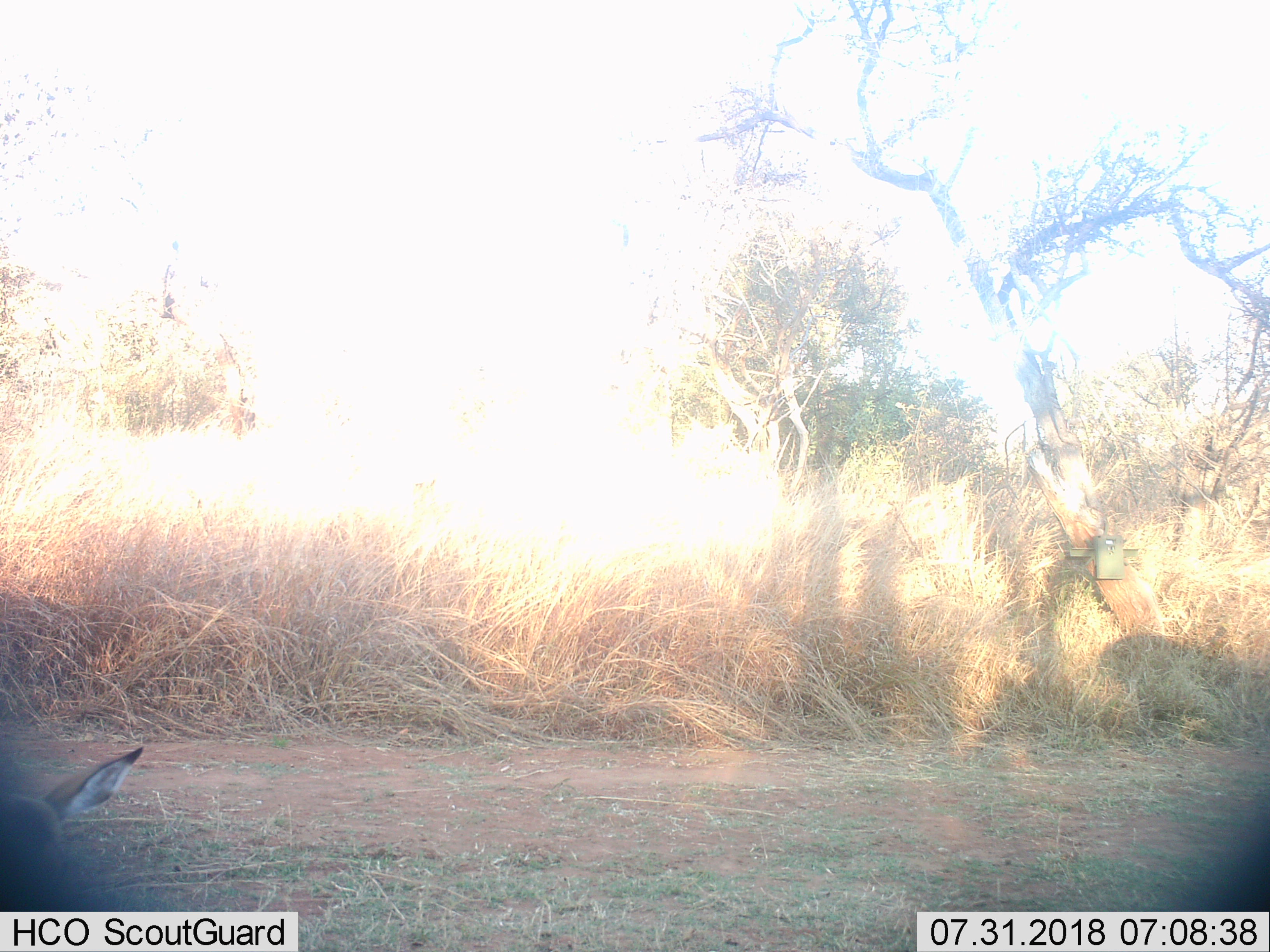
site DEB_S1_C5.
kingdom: Animalia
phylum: Chordata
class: Mammalia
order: Artiodactyla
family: Bovidae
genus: Aepyceros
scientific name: Aepyceros melampus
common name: impala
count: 1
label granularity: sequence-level